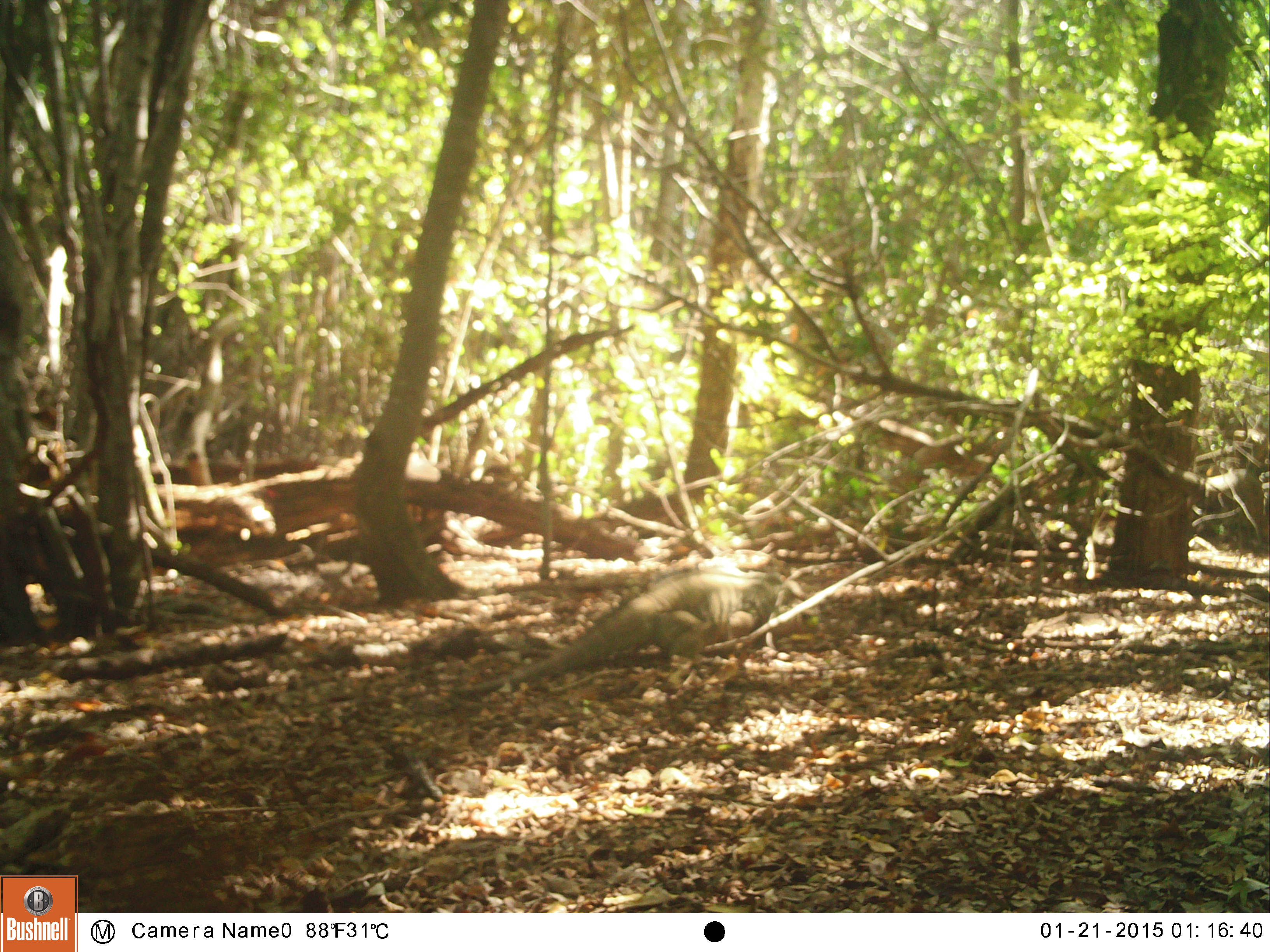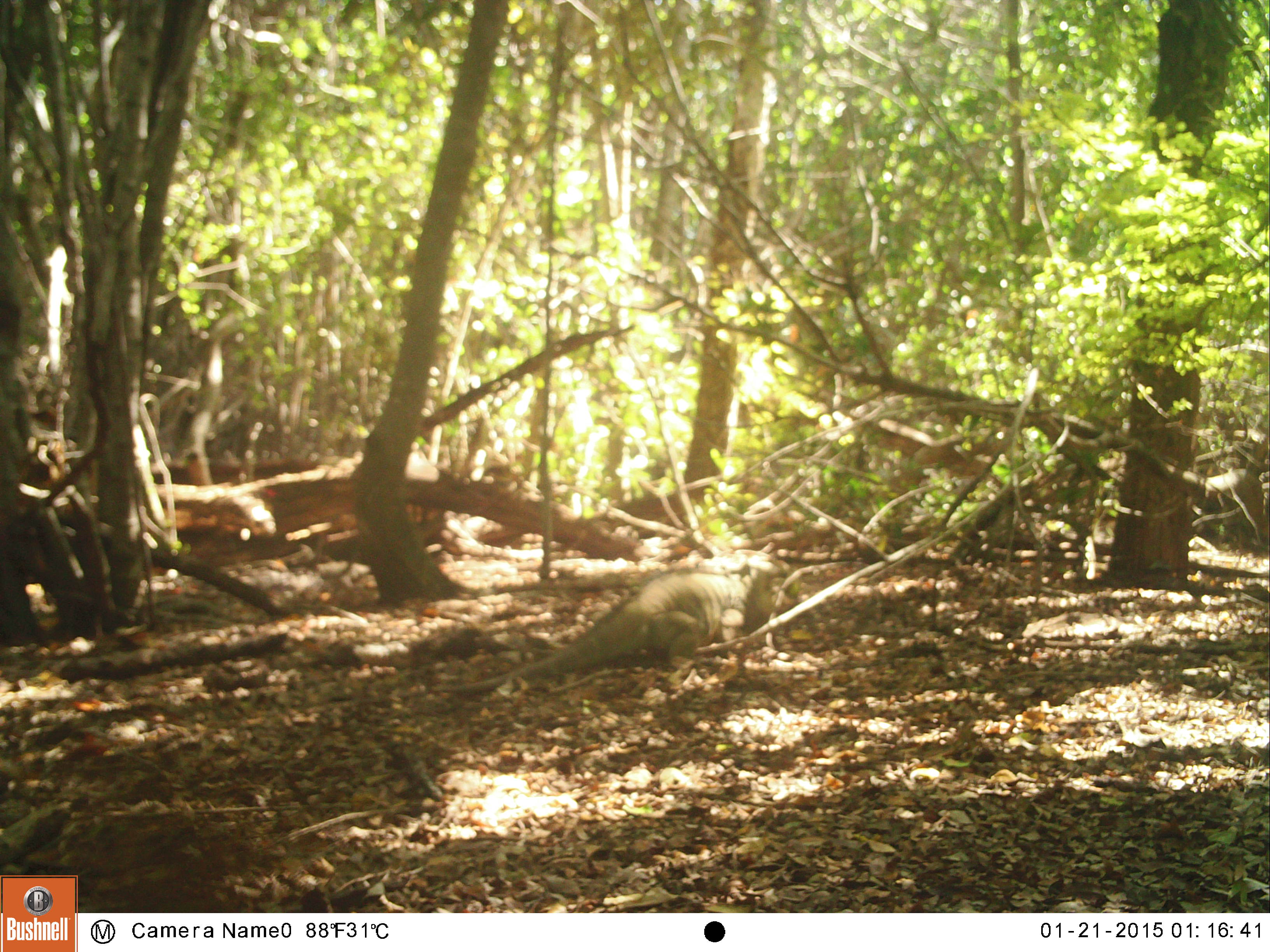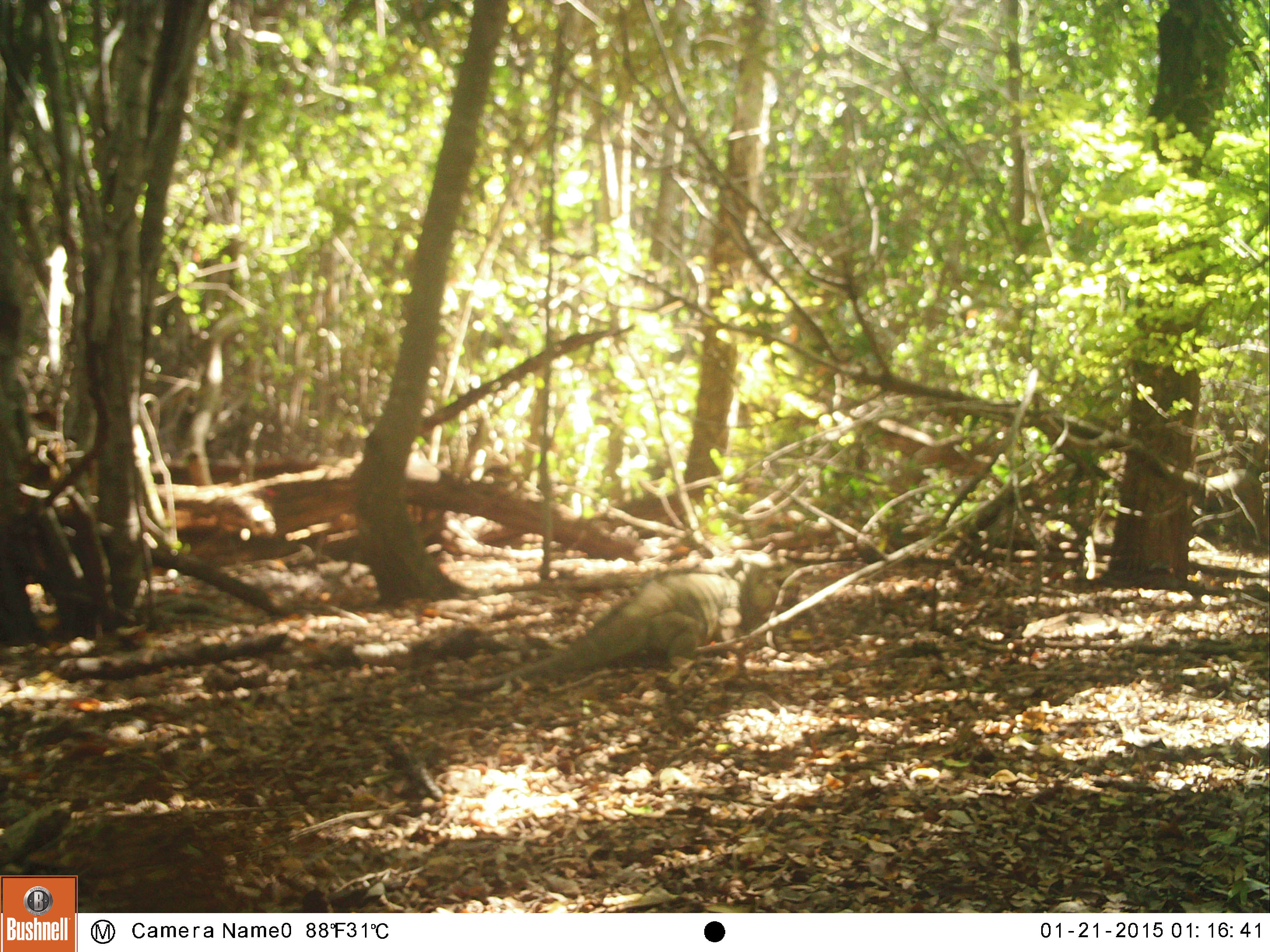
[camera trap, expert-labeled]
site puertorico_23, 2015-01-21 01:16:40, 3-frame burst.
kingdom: Animalia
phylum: Chordata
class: Reptilia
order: Squamata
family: Iguanidae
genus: Iguana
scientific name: Iguana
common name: typical iguanas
Iguana (typical iguanas).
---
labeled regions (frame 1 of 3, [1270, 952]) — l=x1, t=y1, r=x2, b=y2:
iguana: l=459, t=553, r=806, b=698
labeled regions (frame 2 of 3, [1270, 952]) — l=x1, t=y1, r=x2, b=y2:
iguana: l=513, t=561, r=783, b=682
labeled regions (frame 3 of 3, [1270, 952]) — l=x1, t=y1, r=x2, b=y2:
iguana: l=513, t=558, r=770, b=681